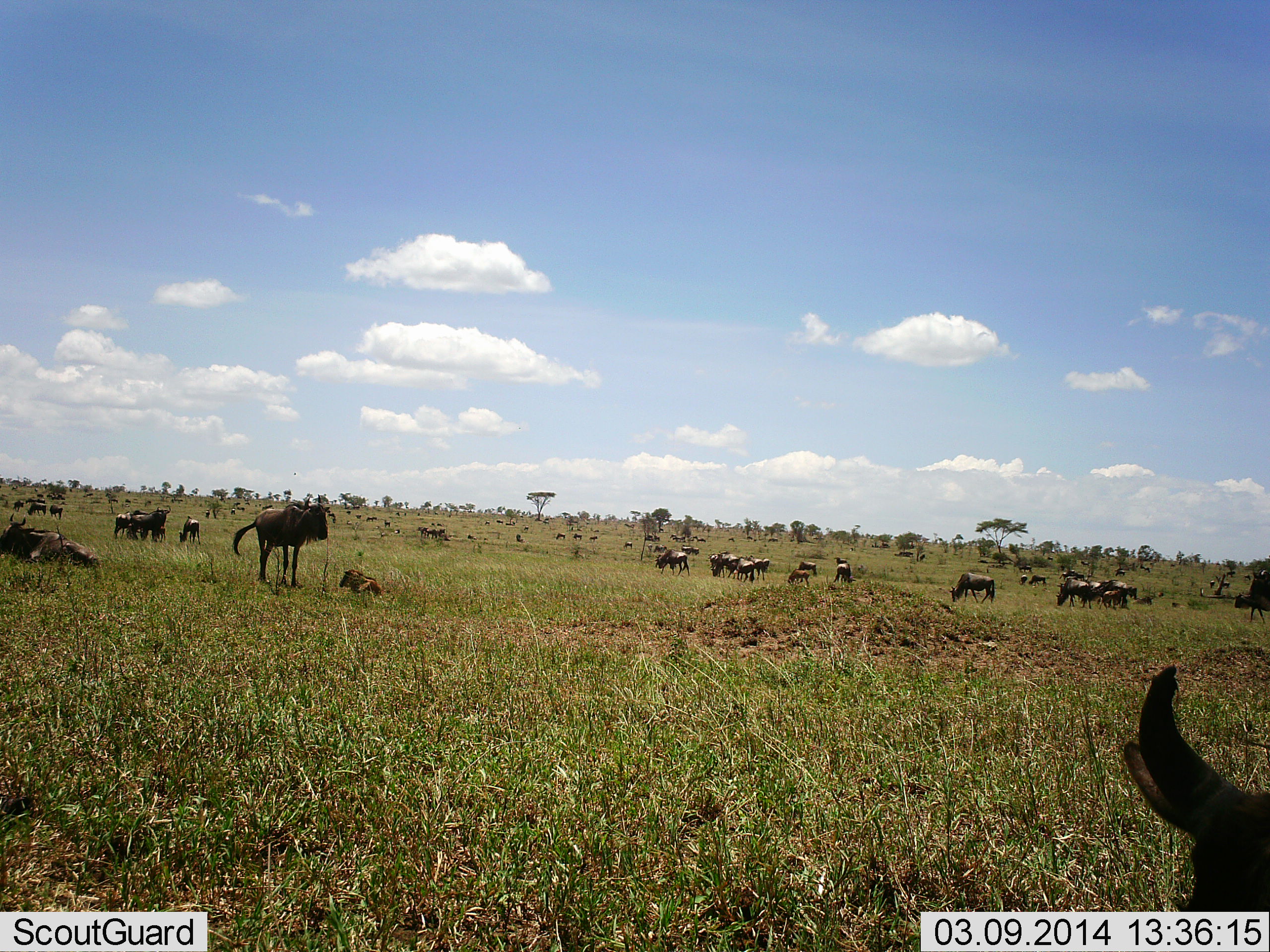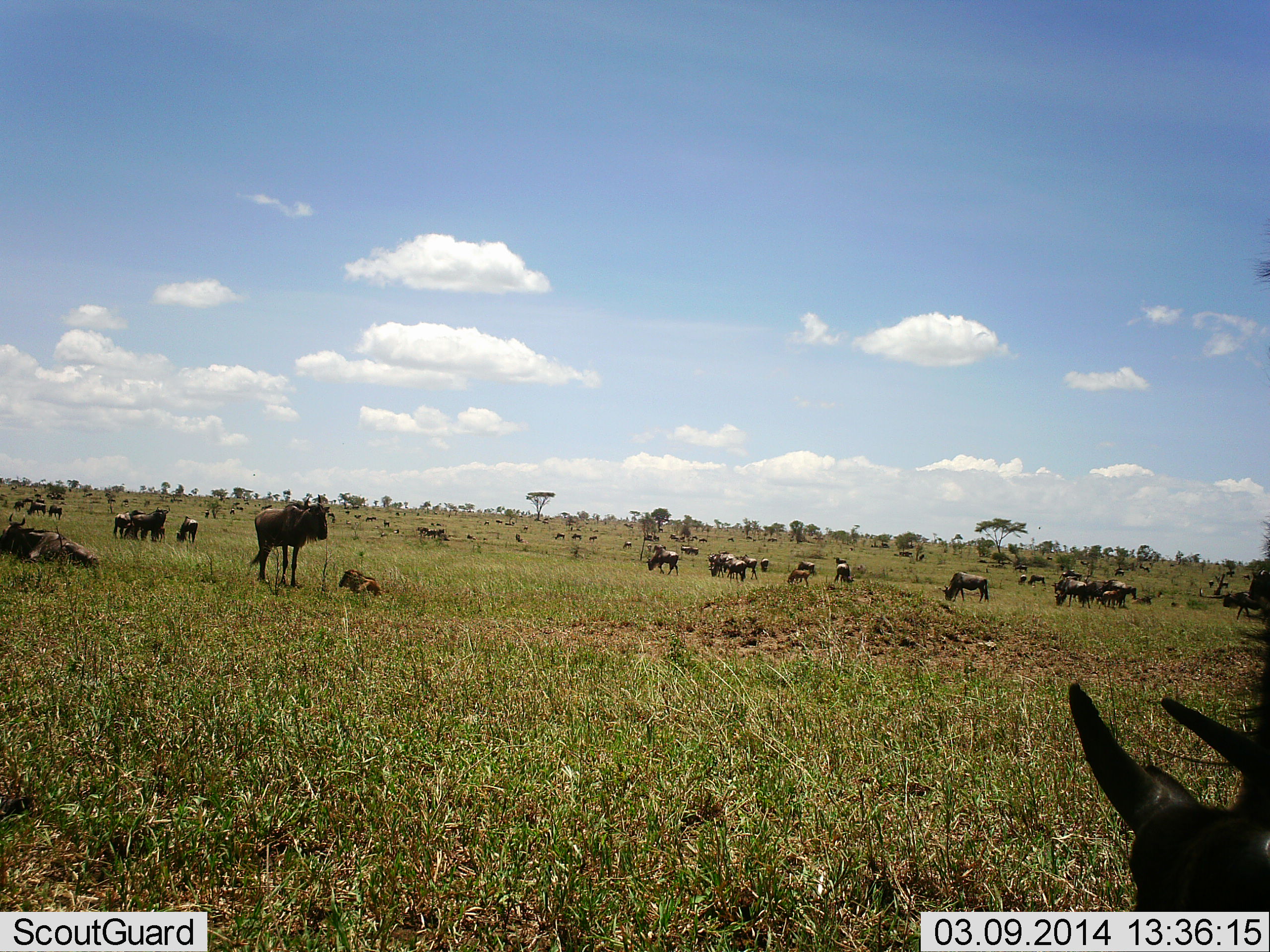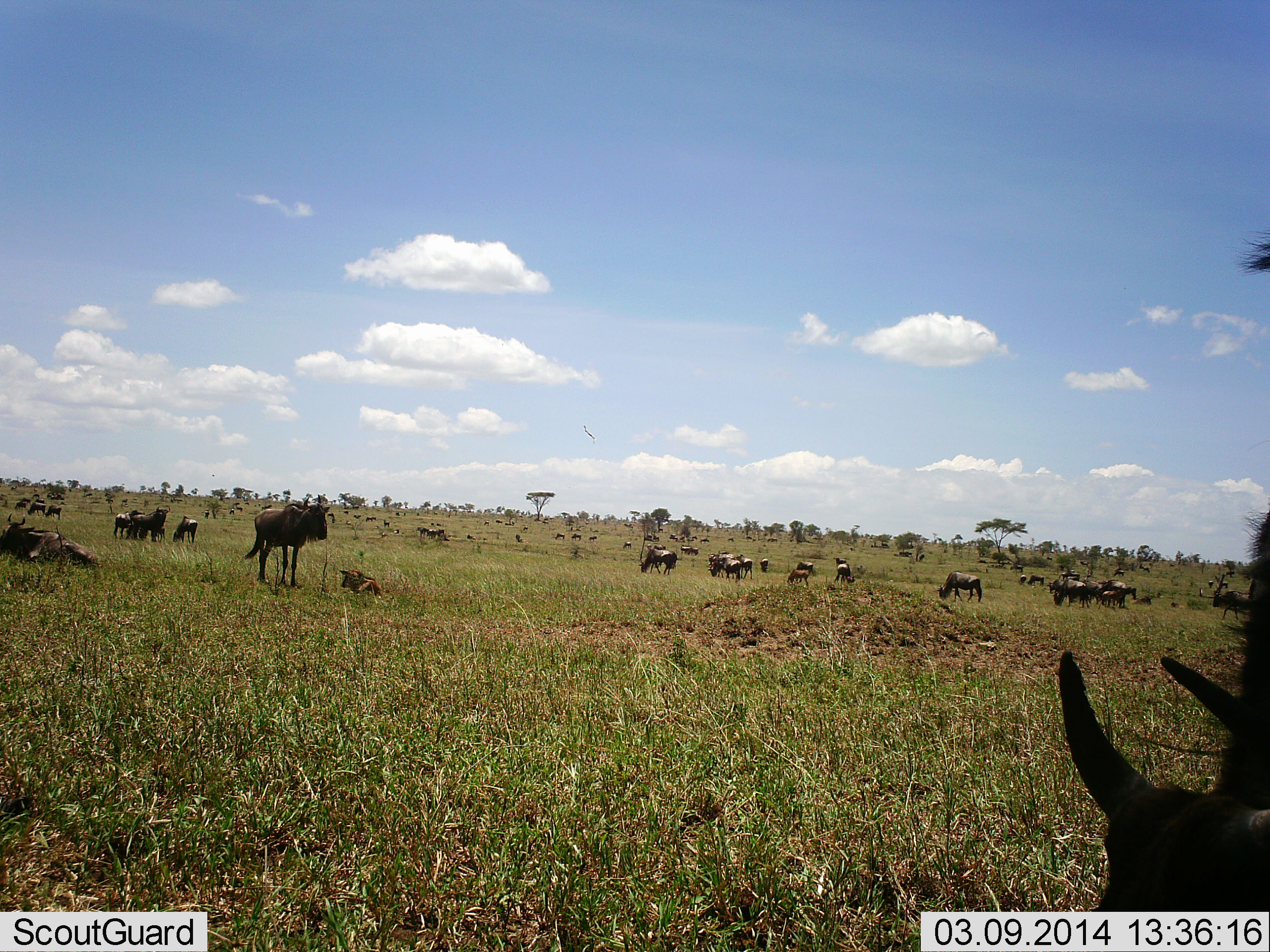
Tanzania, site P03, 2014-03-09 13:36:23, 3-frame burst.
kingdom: Animalia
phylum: Chordata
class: Mammalia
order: Artiodactyla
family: Bovidae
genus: Connochaetes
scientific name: Connochaetes taurinus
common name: blue wildebeest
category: wildebeest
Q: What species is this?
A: Wildebeest (blue wildebeest) (Connochaetes taurinus).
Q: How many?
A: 11-50.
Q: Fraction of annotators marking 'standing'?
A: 86%.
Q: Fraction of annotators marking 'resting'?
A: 52%.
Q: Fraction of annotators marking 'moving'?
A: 41%.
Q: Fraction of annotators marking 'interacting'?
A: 10%.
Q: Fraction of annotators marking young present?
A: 38%.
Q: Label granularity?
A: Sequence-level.